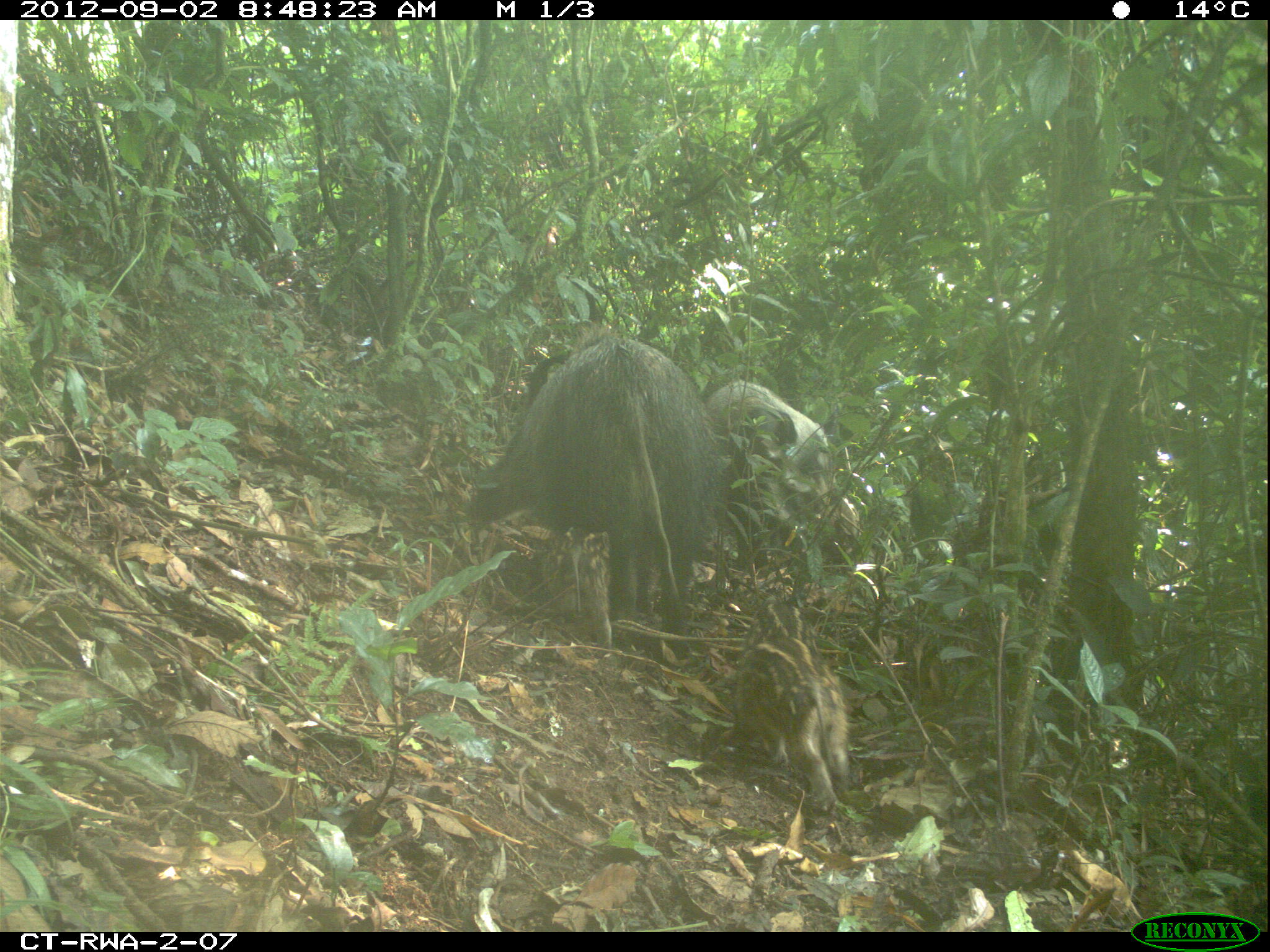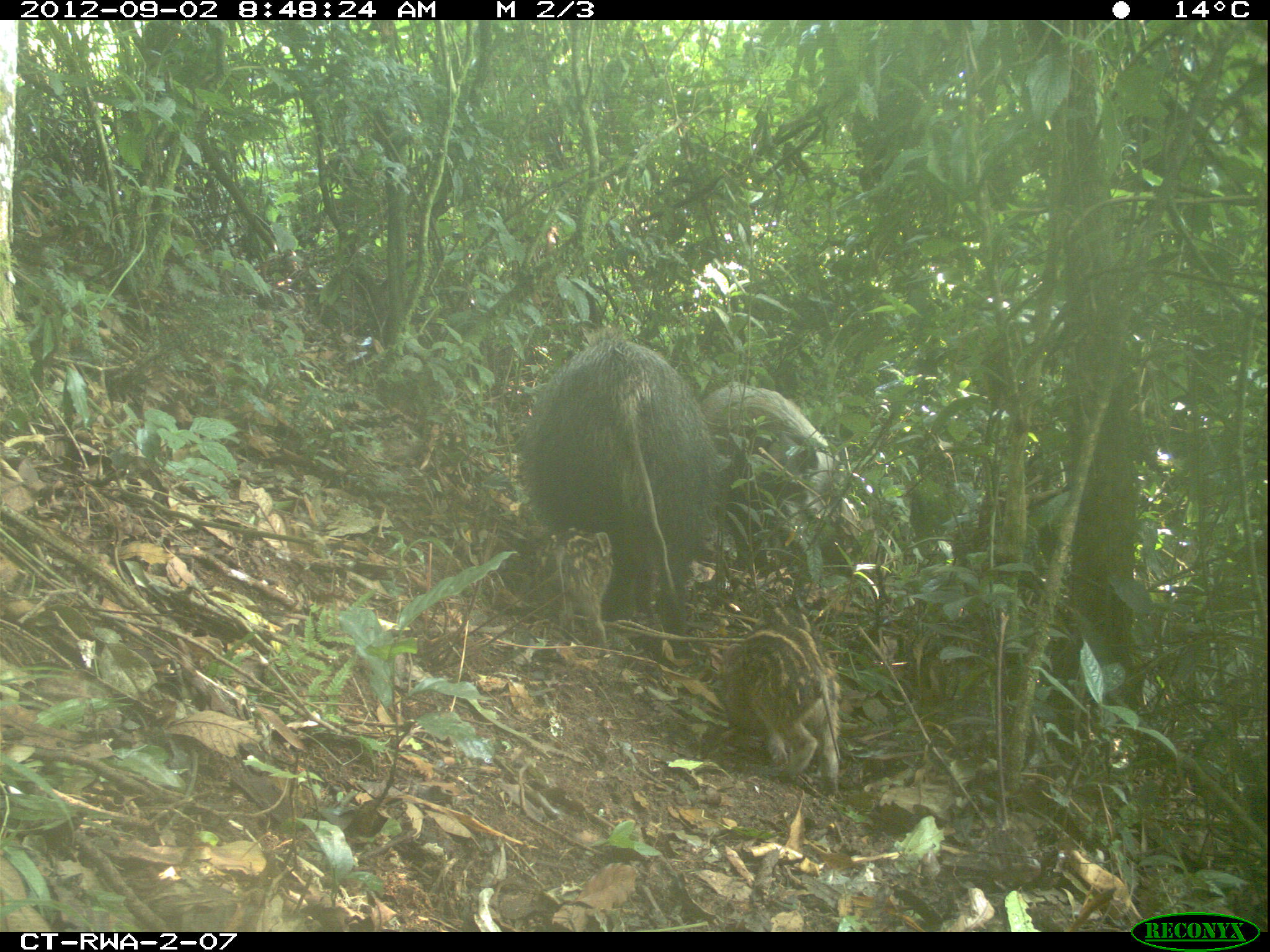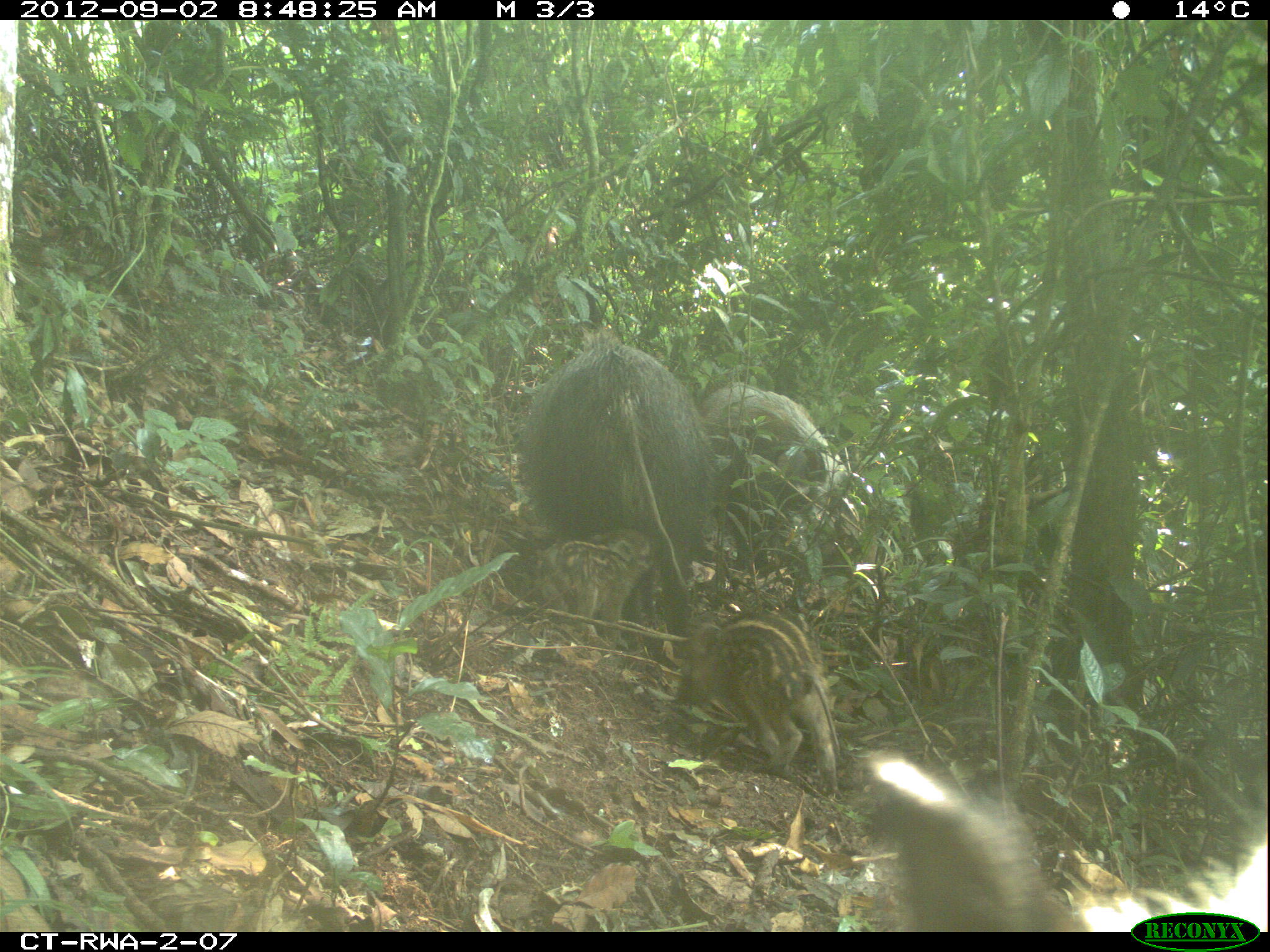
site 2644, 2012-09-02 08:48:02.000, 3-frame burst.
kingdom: Animalia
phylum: Chordata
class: Mammalia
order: Artiodactyla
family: Suidae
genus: Potamochoerus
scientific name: Potamochoerus larvatus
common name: bushpig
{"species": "Potamochoerus larvatus (bushpig)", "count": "8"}